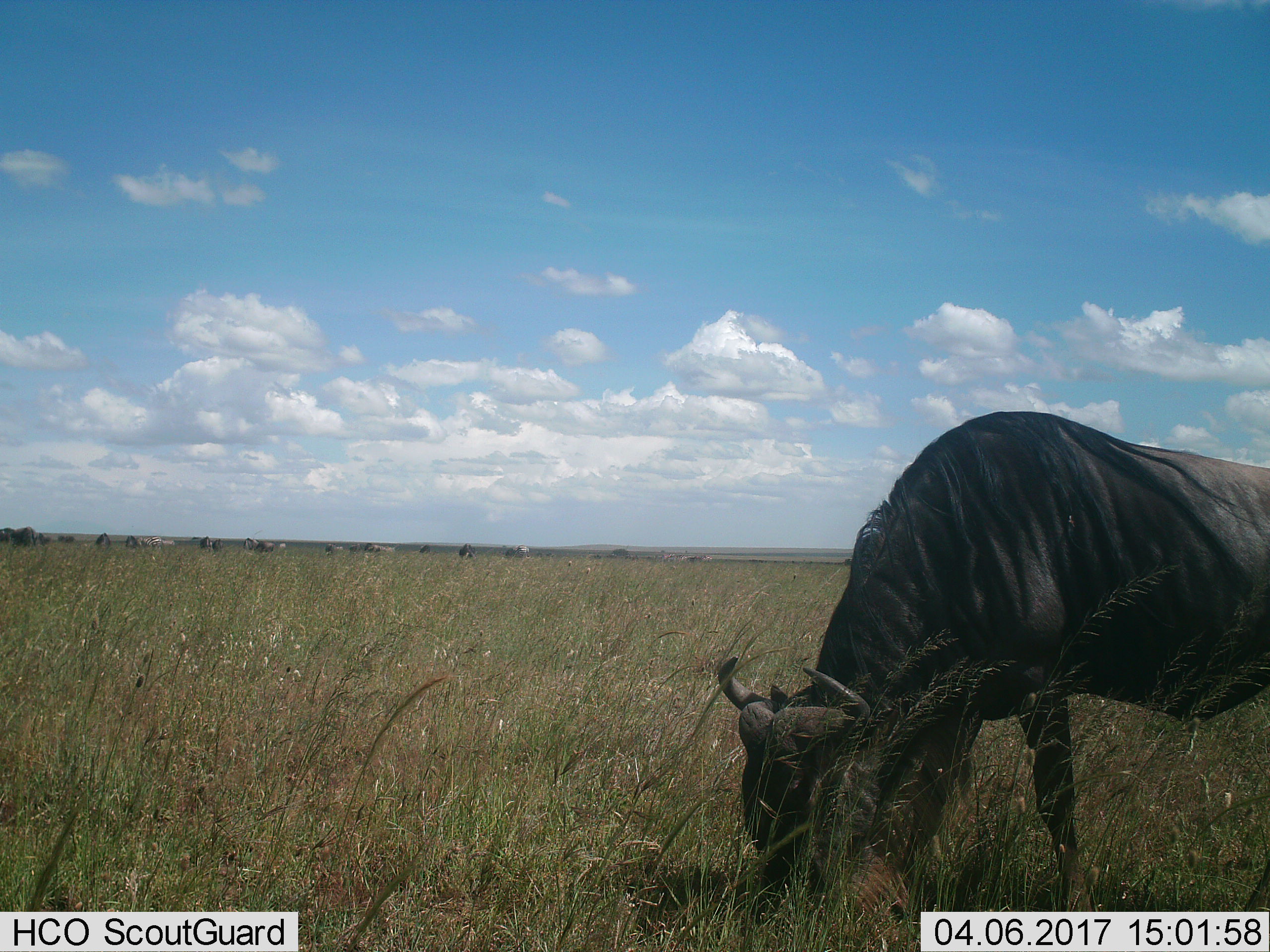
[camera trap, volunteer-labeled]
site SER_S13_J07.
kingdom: Animalia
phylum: Chordata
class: Mammalia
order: Artiodactyla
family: Bovidae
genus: Connochaetes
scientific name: Connochaetes taurinus taurinus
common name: blue wildebeest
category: wildebeestblue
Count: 11-50.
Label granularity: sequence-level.